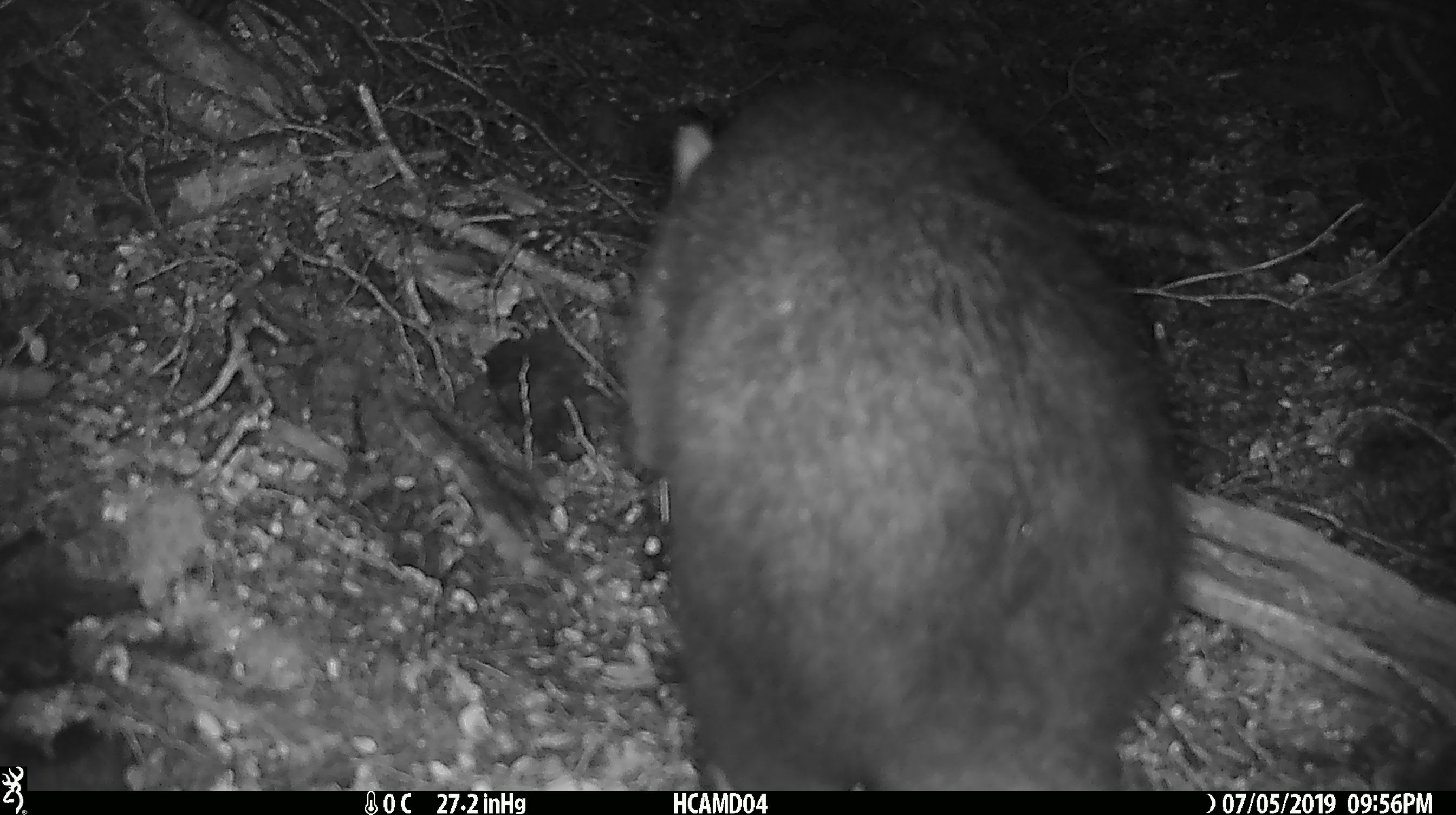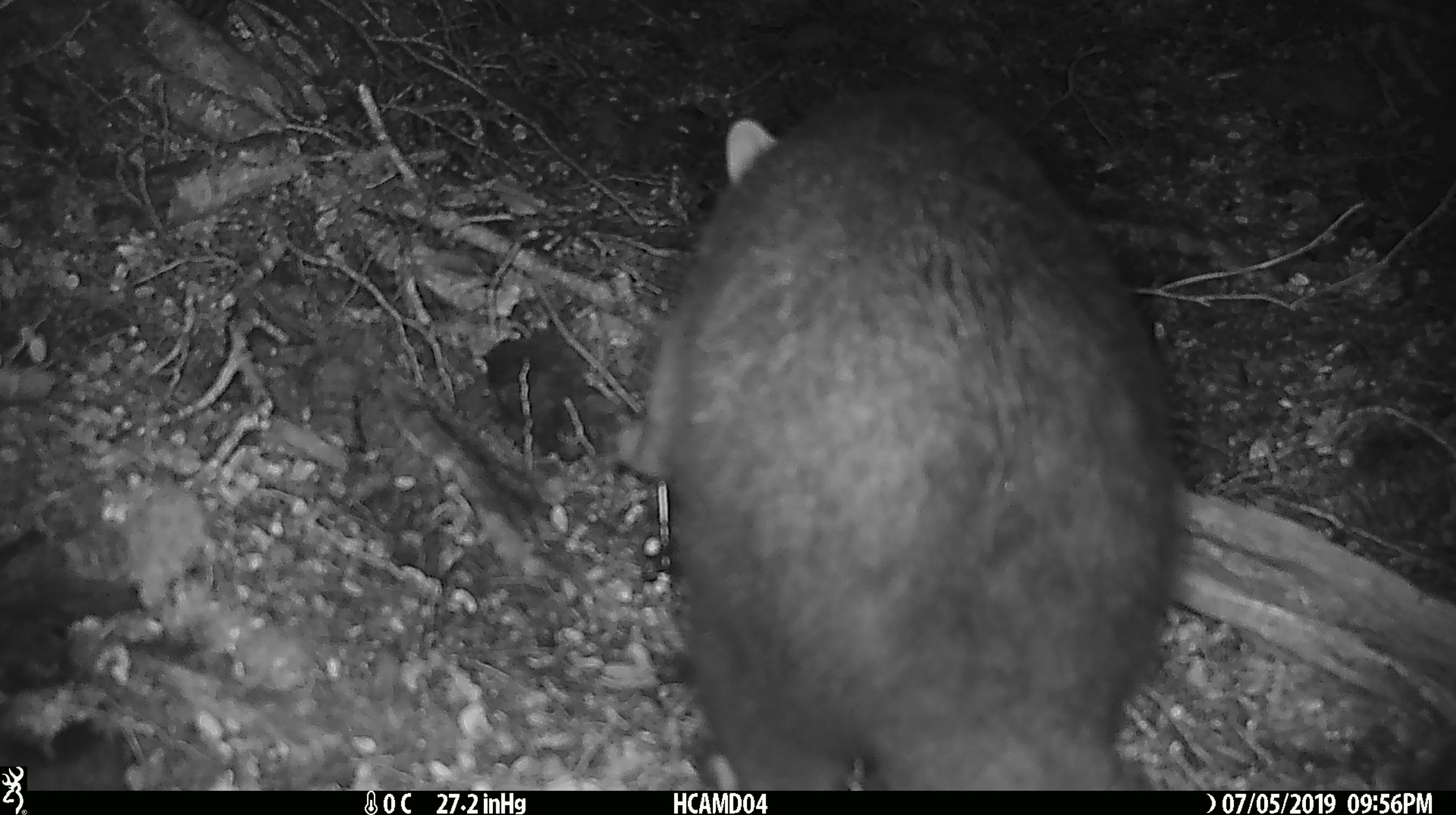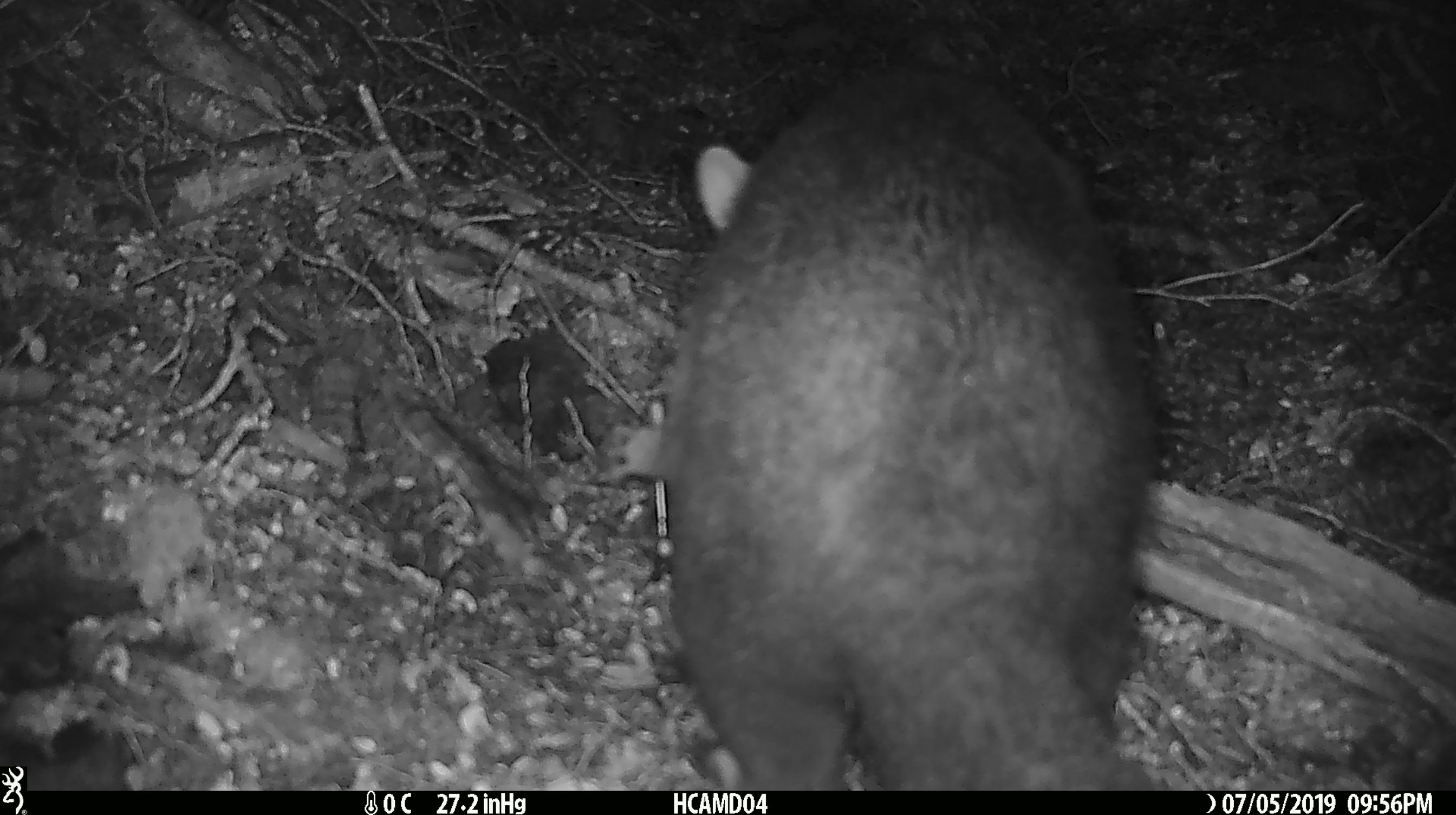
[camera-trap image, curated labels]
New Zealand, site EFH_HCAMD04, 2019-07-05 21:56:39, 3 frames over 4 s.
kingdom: Animalia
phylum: Chordata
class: Mammalia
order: Diprotodontia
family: Phalangeridae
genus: Trichosurus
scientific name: Trichosurus vulpecula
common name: common brushtail possum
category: possum